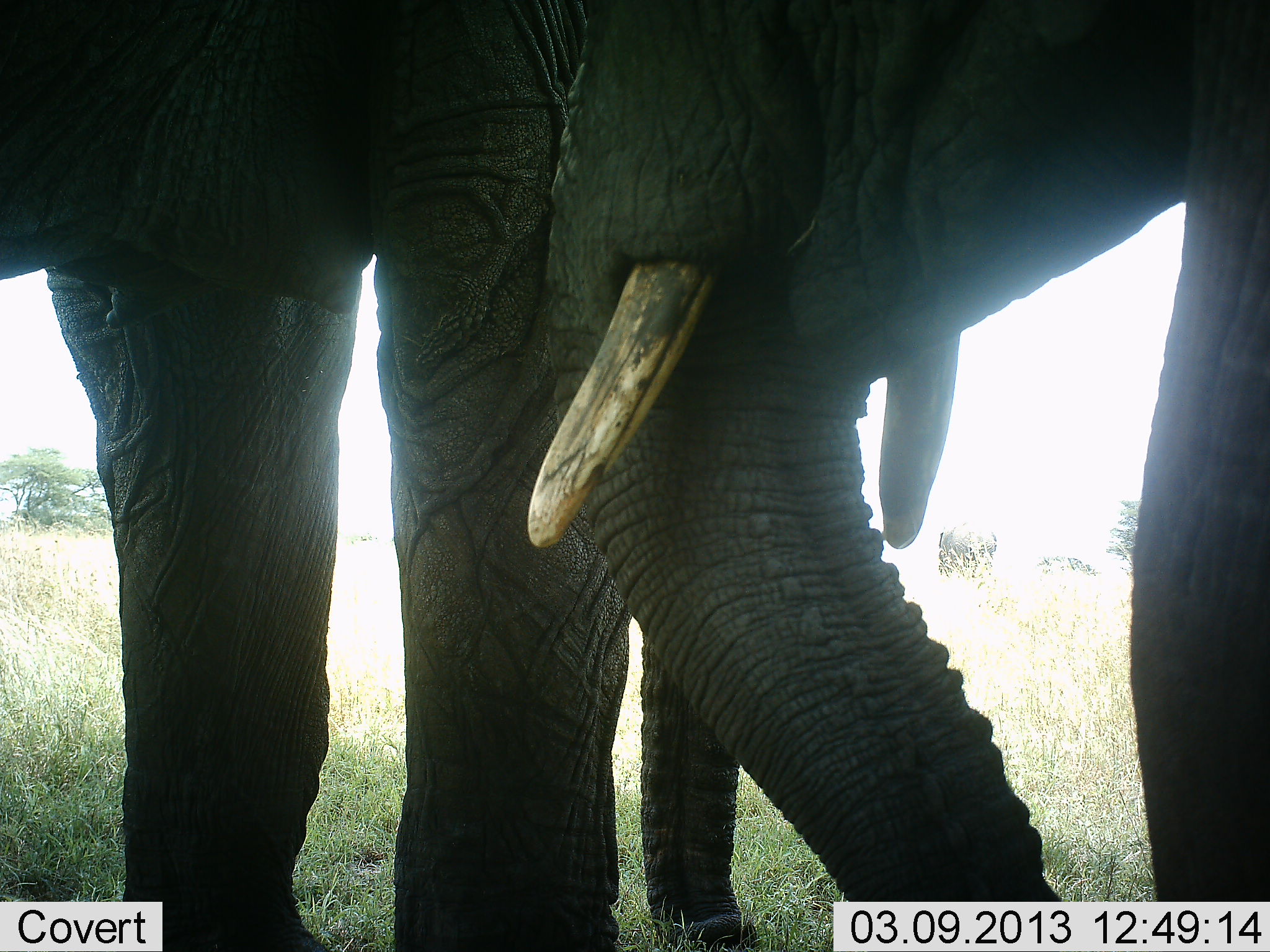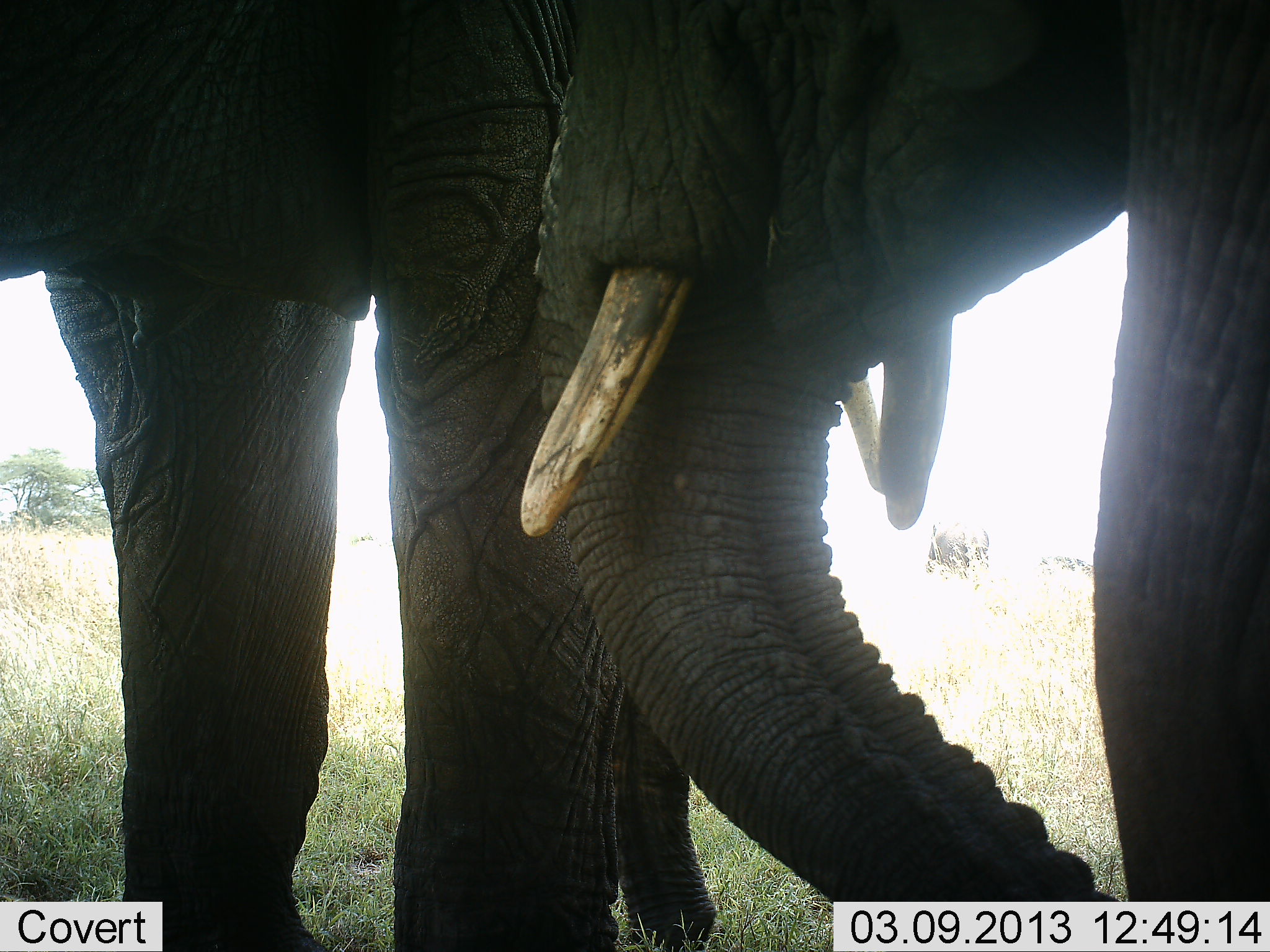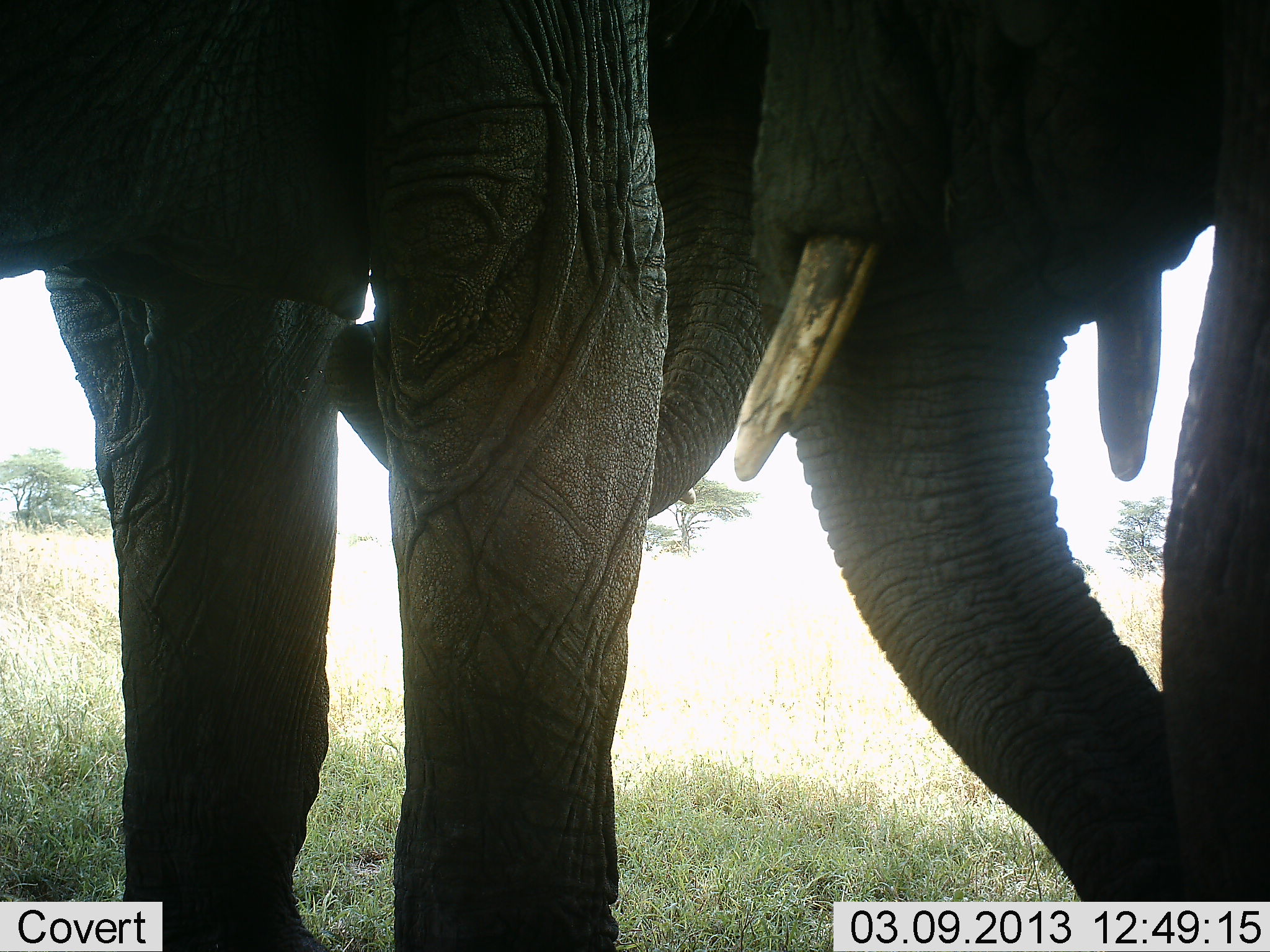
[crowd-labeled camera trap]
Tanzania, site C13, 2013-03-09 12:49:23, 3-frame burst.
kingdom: Animalia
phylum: Chordata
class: Mammalia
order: Proboscidea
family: Elephantidae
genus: Loxodonta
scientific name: Loxodonta africana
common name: african bush elephant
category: elephant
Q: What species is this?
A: Elephant (african bush elephant) (Loxodonta africana).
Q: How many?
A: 2.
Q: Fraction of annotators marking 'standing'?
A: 82%.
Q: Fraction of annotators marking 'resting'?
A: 7%.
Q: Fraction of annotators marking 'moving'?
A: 25%.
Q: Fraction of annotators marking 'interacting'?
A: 21%.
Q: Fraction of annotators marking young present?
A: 7%.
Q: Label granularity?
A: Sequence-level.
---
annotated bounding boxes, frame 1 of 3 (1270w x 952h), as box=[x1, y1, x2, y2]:
animal: box=[509, 1, 1269, 952]; box=[2, 2, 750, 952]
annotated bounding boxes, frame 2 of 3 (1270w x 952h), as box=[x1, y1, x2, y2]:
animal: box=[500, 0, 1270, 952]; box=[0, 0, 718, 951]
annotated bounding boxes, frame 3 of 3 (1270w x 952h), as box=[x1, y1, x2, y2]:
animal: box=[5, 0, 773, 951]; box=[730, 0, 1270, 952]